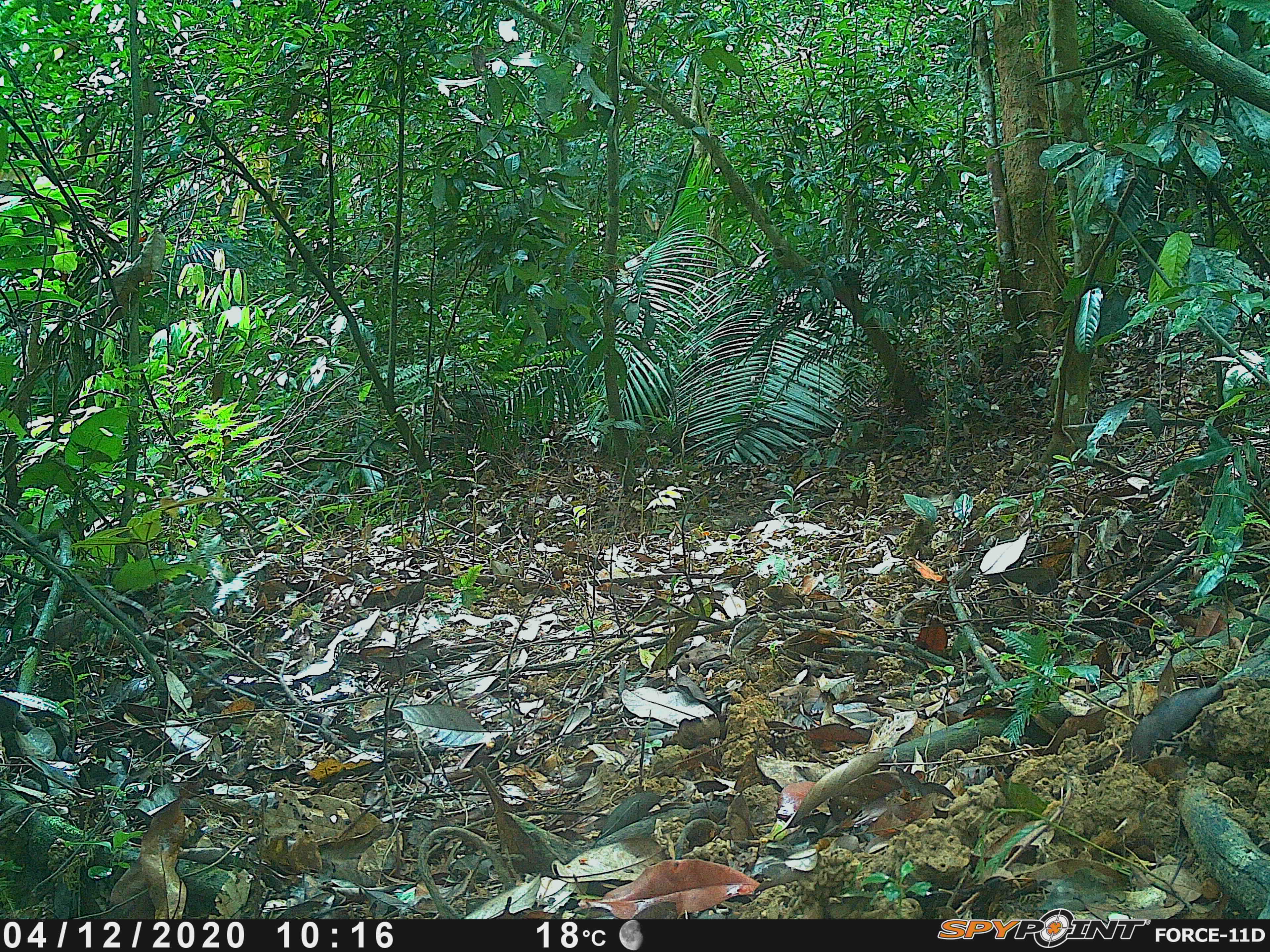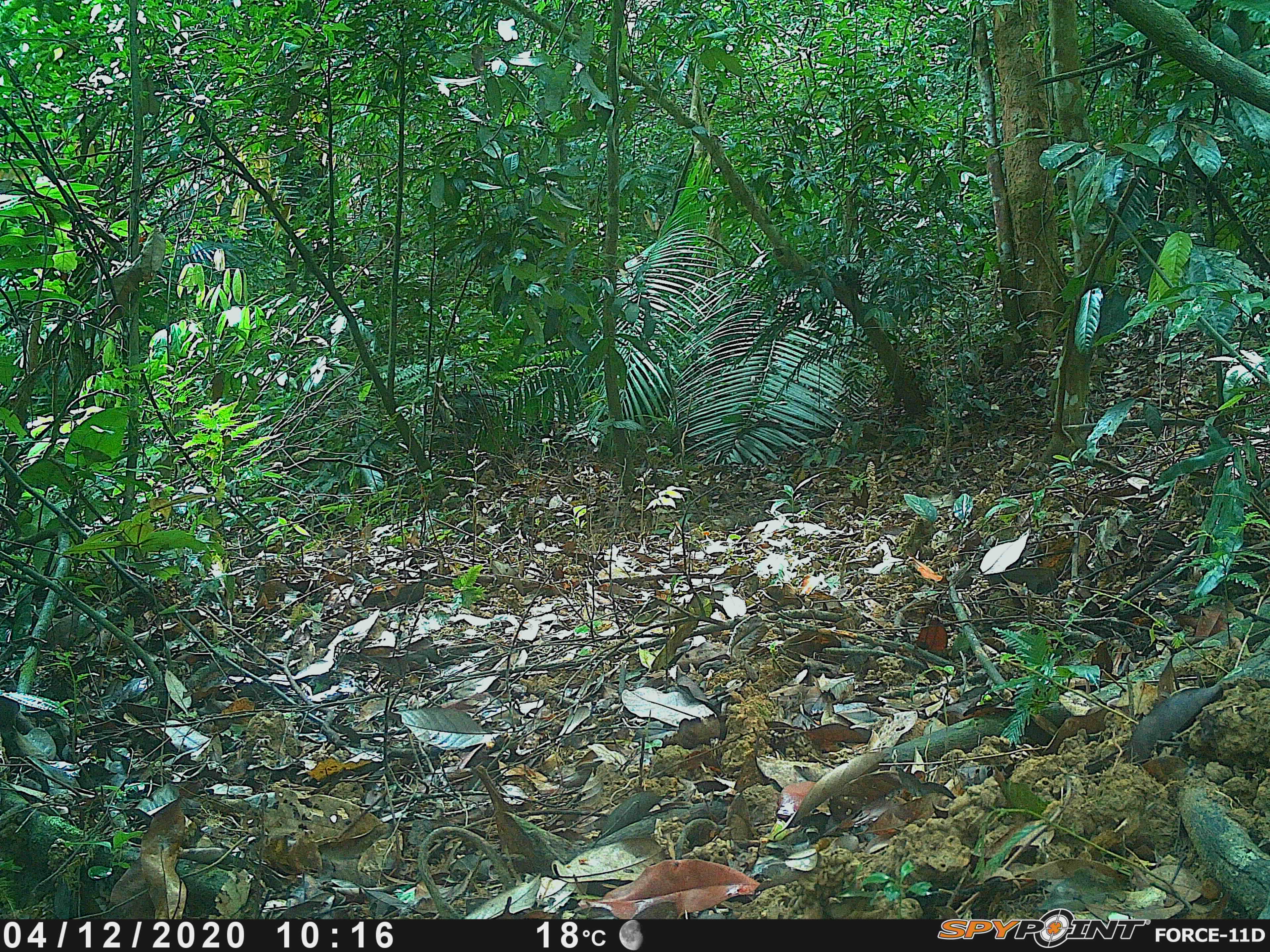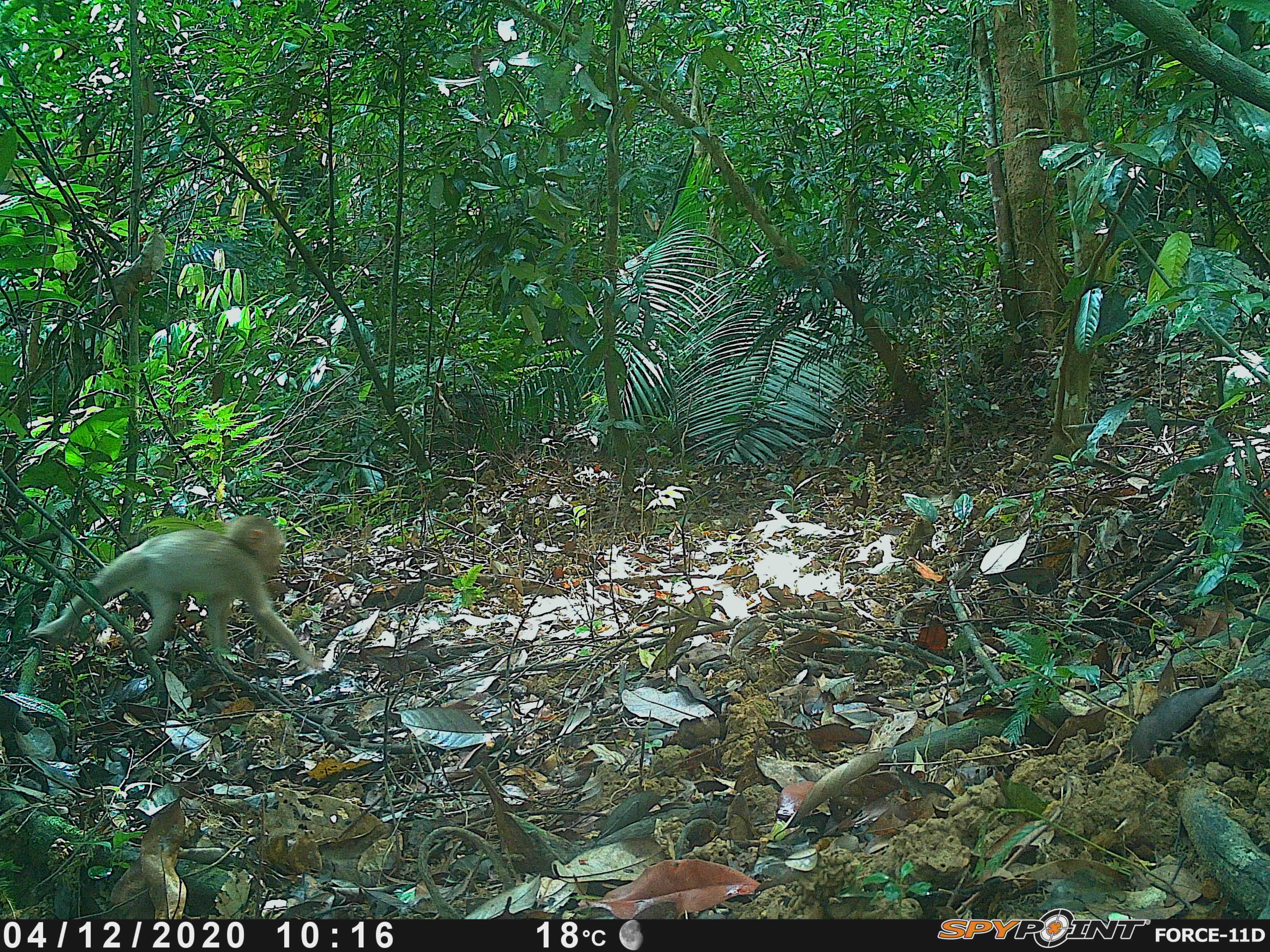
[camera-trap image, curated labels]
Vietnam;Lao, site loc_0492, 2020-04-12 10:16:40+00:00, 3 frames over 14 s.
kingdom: Animalia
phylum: Chordata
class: Mammalia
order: Primates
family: Cercopithecidae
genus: Macaca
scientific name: Macaca nemestrina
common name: pig-tailed macaque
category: pig tailed macaque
Pig tailed macaque (pig-tailed macaque) (Macaca nemestrina). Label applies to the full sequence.